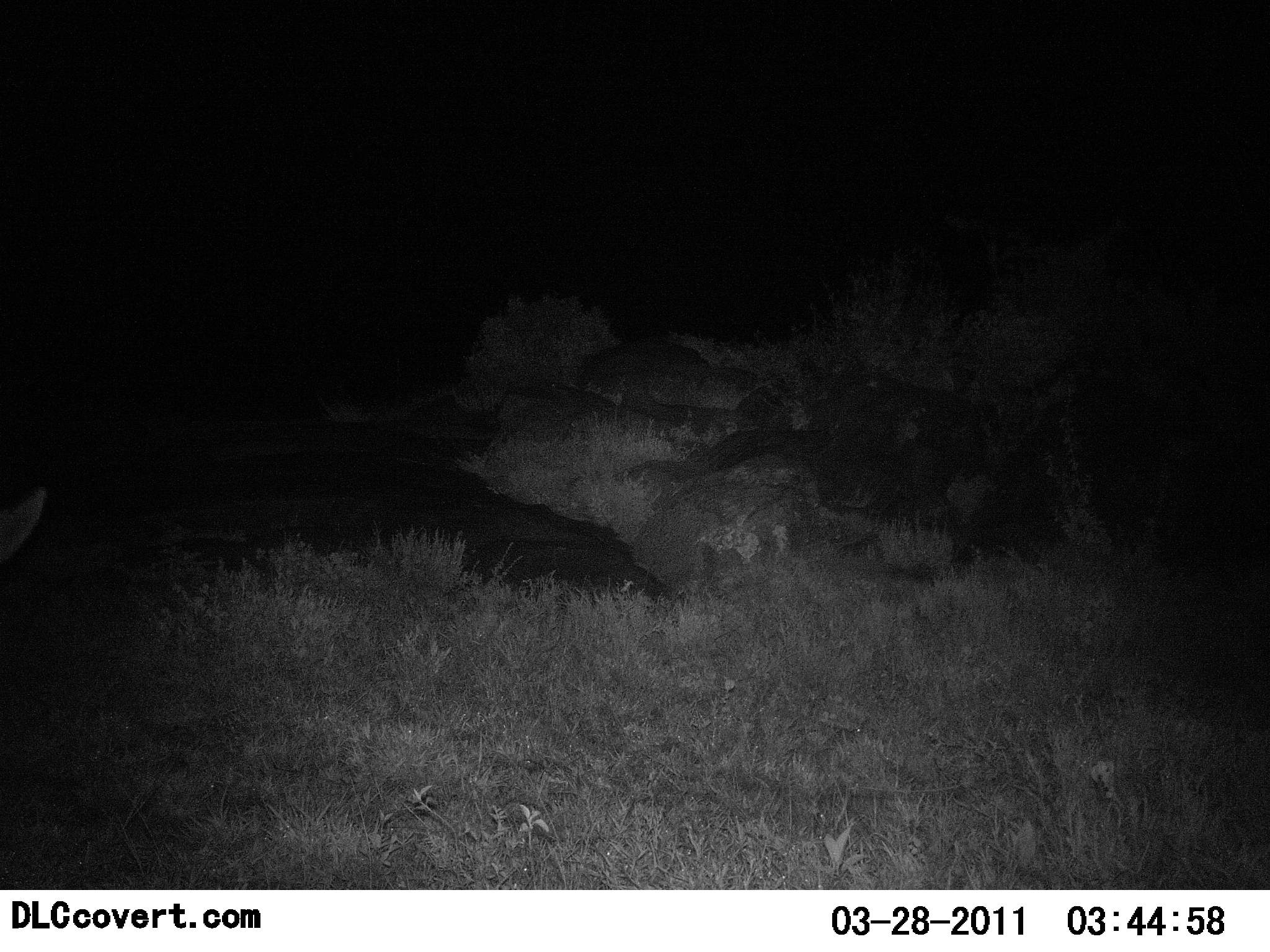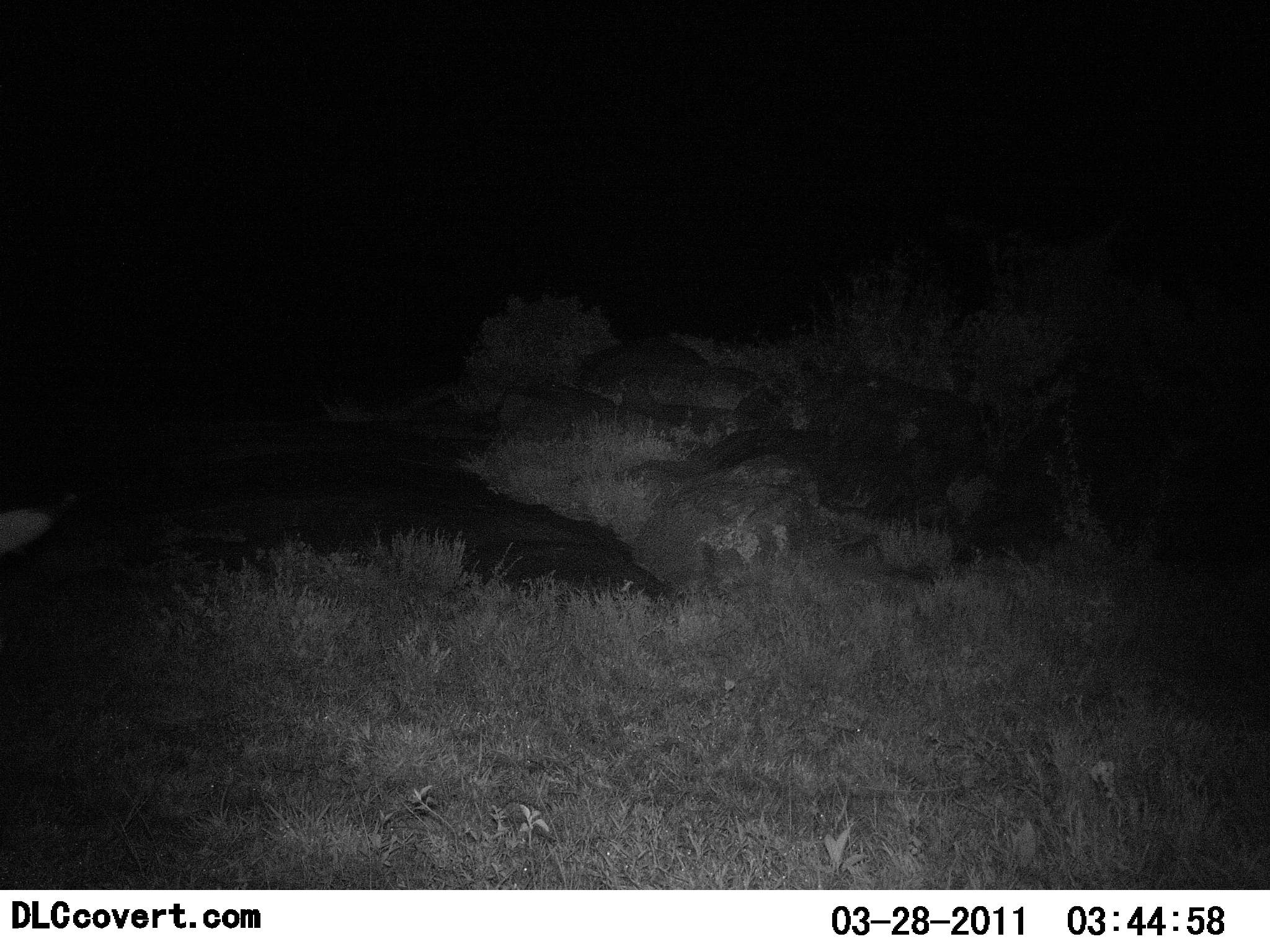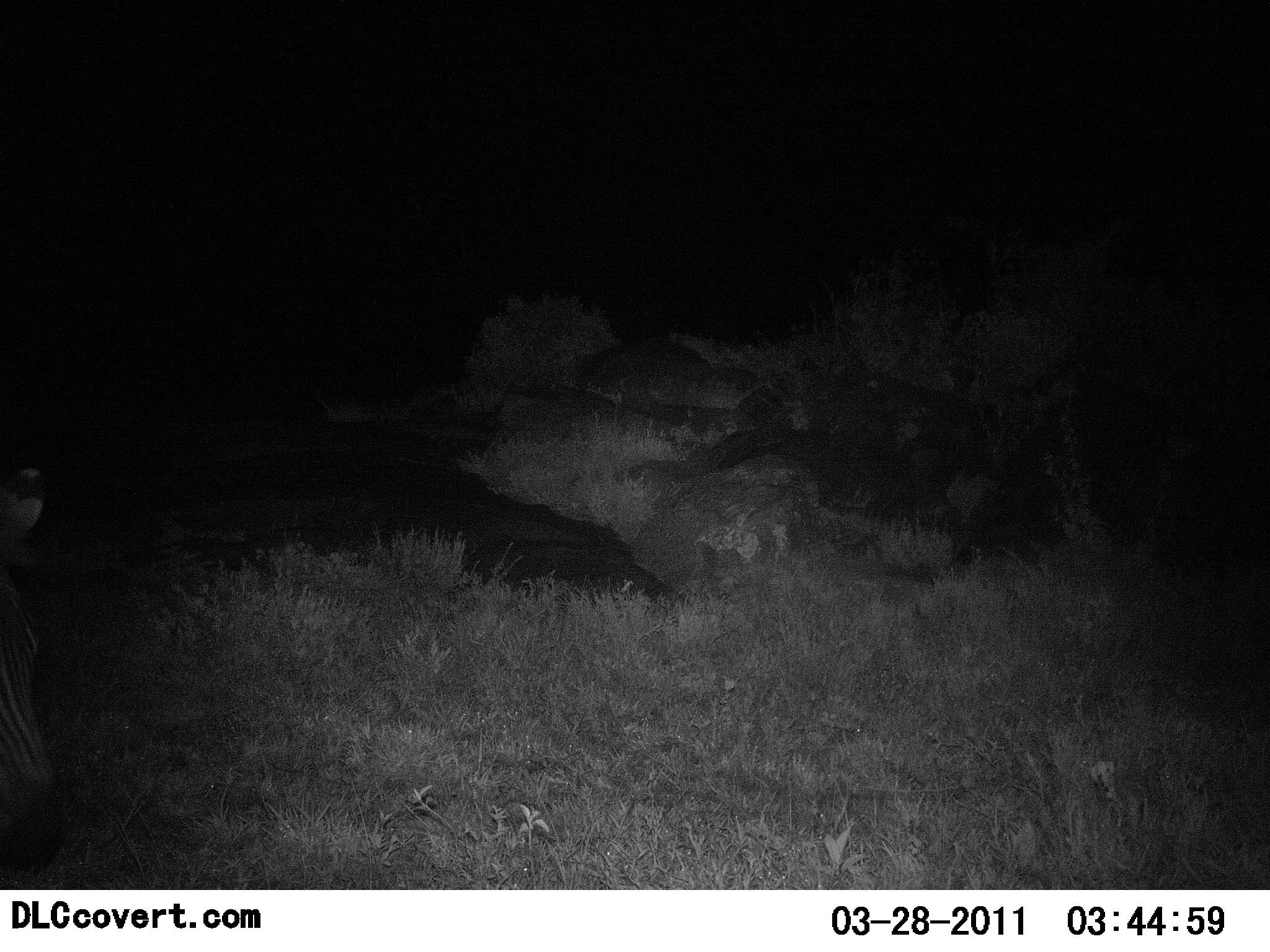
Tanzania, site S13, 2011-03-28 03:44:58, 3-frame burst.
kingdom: Animalia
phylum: Chordata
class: Mammalia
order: Perissodactyla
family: Equidae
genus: Equus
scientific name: Equus quagga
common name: plains zebra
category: zebra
Zebra (plains zebra) (Equus quagga), count 1. Behavior (volunteer vote fractions): standing 67%, resting 0%, moving 25%, interacting 0%. Young present (vote fraction): 0%. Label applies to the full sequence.